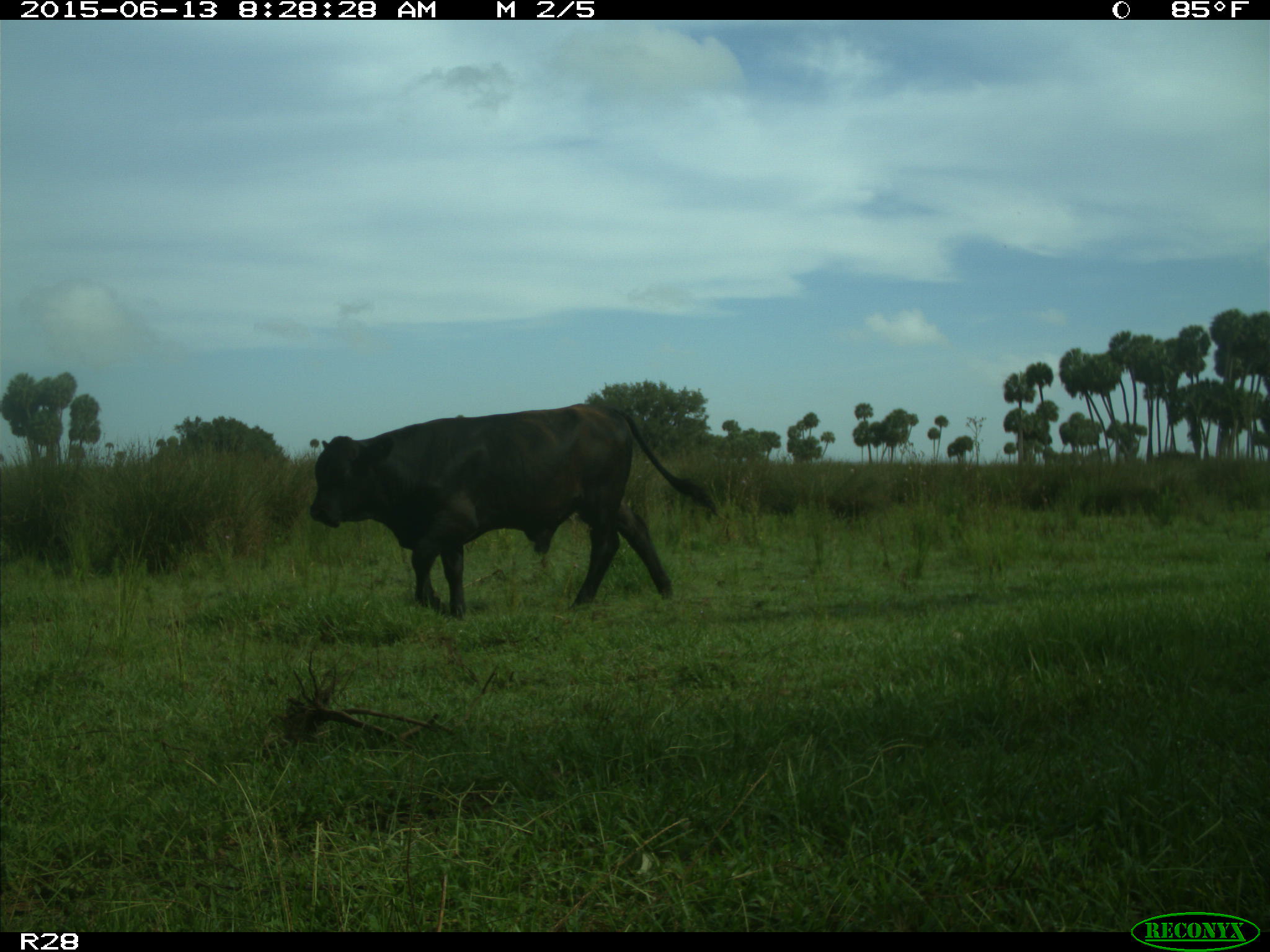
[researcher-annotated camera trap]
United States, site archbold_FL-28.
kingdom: Animalia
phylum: Chordata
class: Mammalia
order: Artiodactyla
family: Bovidae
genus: Bos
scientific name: Bos taurus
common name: domestic cow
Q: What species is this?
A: Bos taurus (domestic cow).